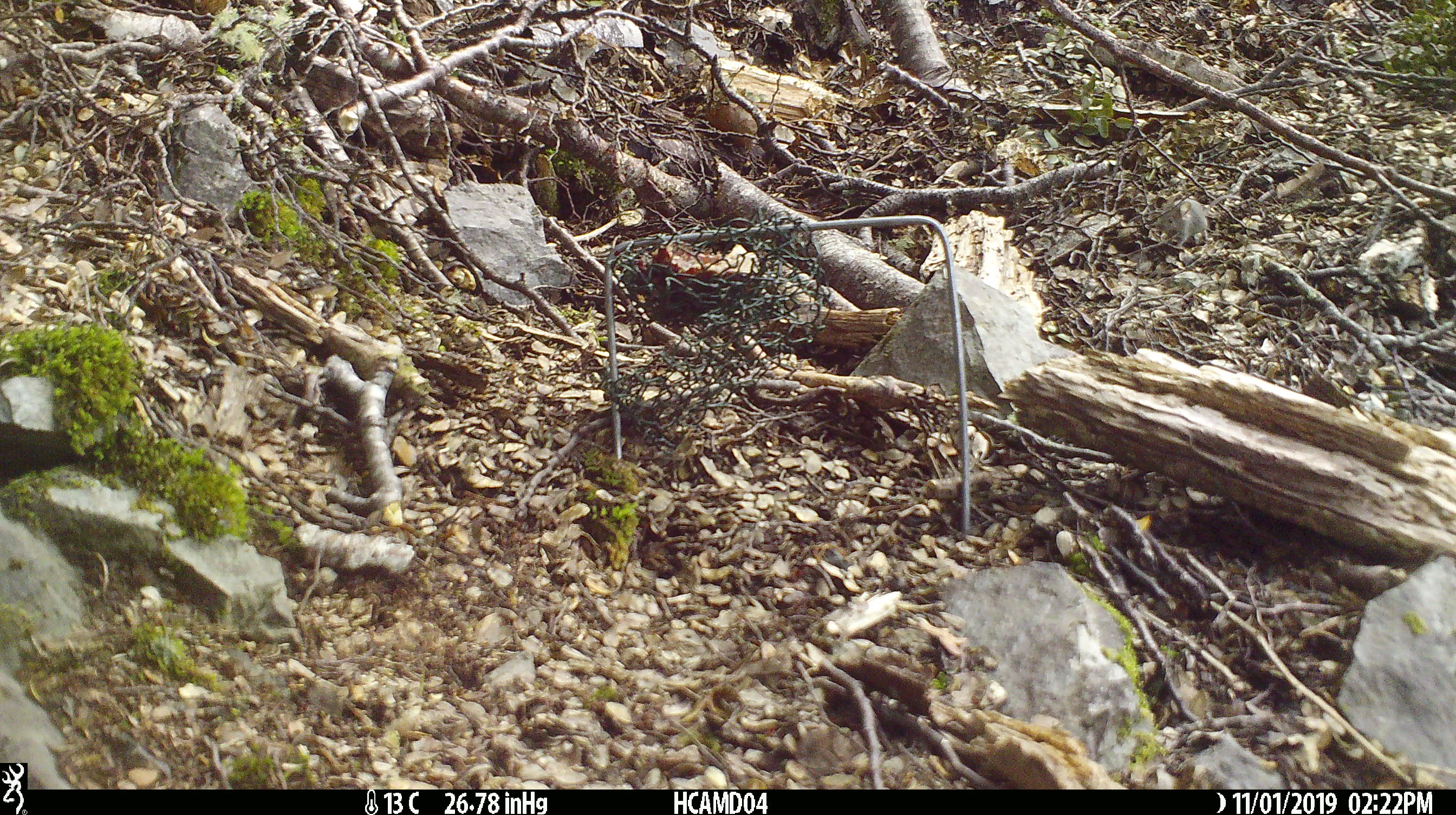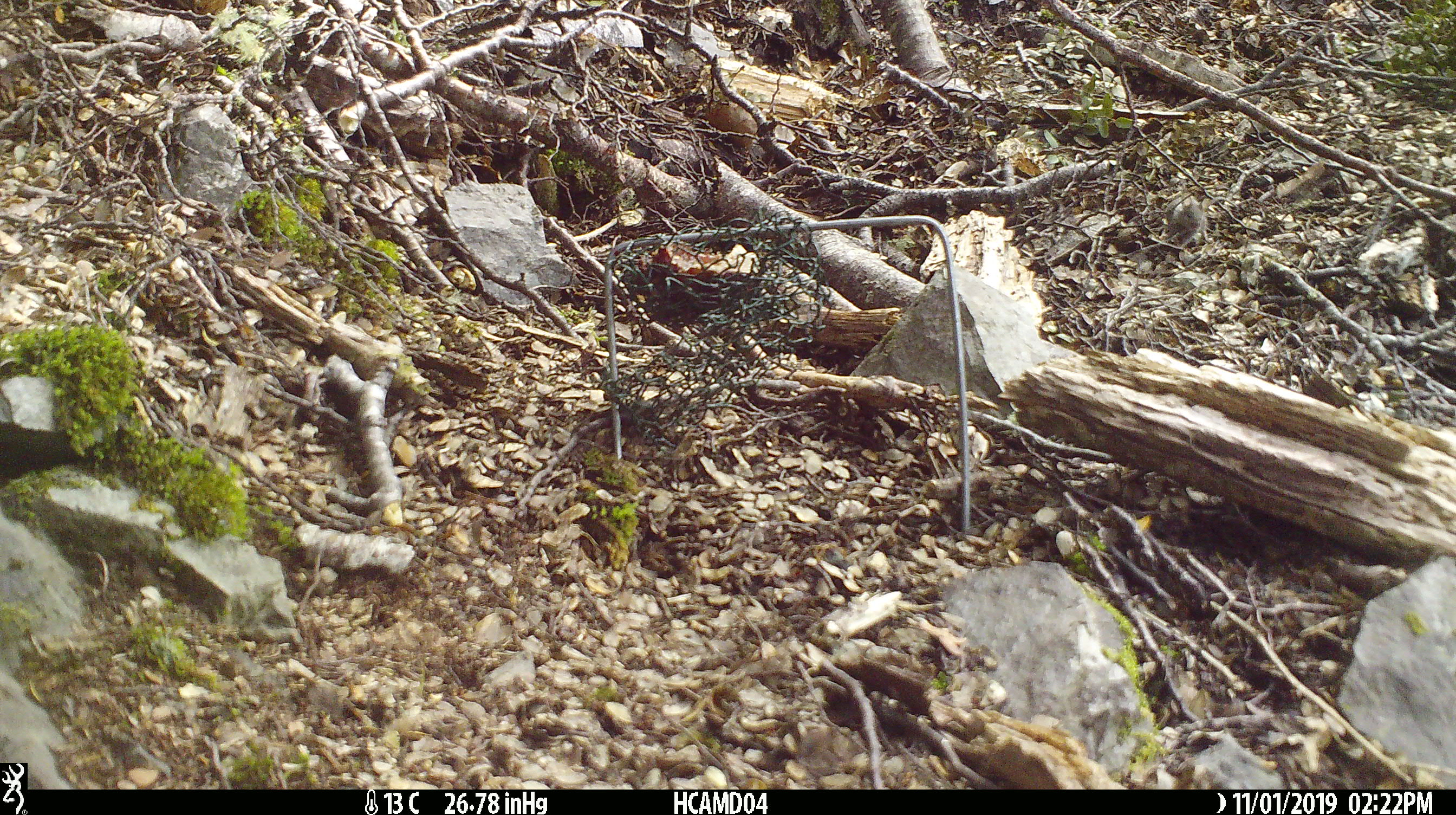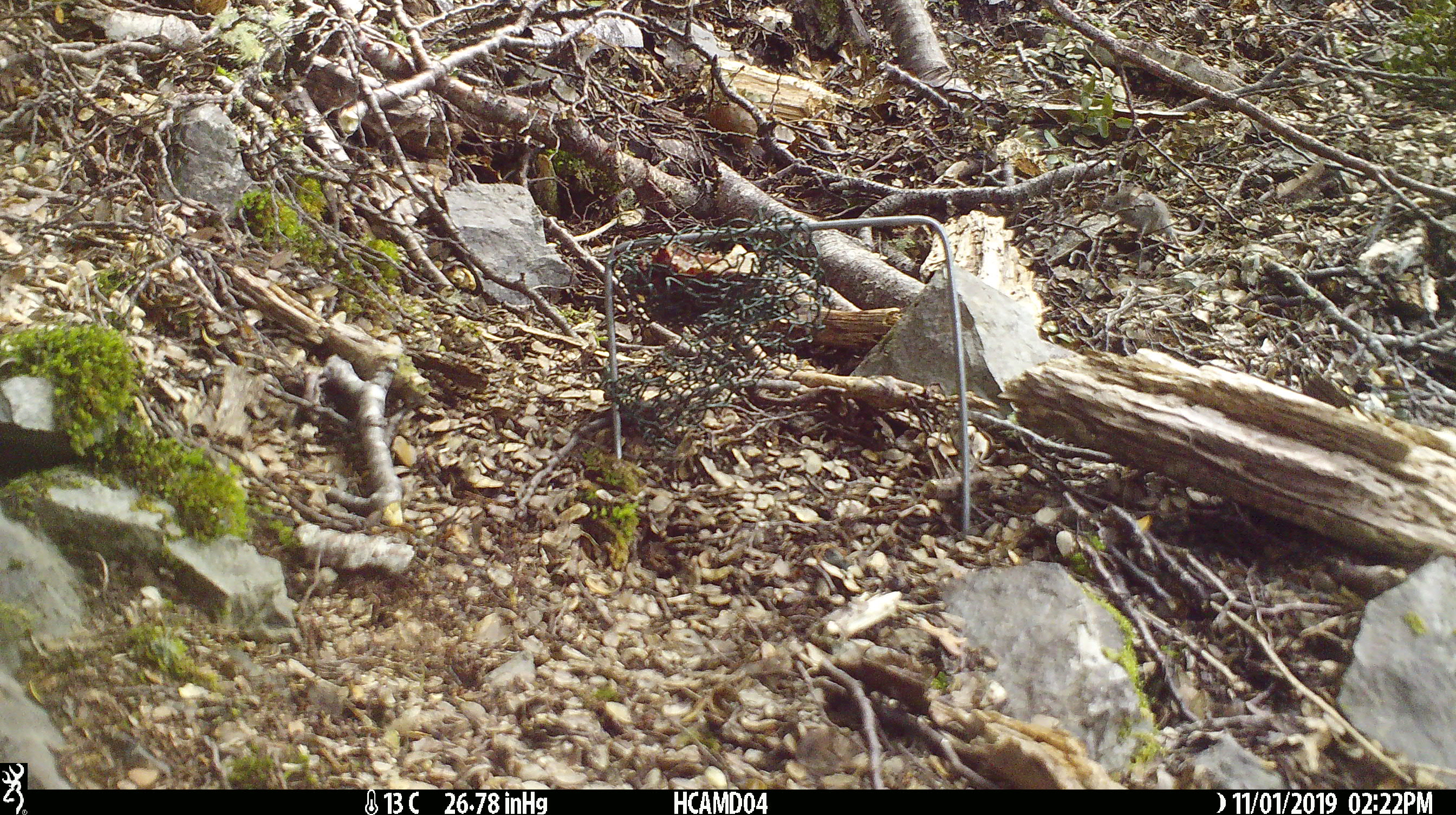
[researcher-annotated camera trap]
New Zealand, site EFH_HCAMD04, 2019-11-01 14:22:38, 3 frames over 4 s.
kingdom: Animalia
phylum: Chordata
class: Mammalia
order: Rodentia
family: Muridae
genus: Mus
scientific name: Mus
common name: mouse